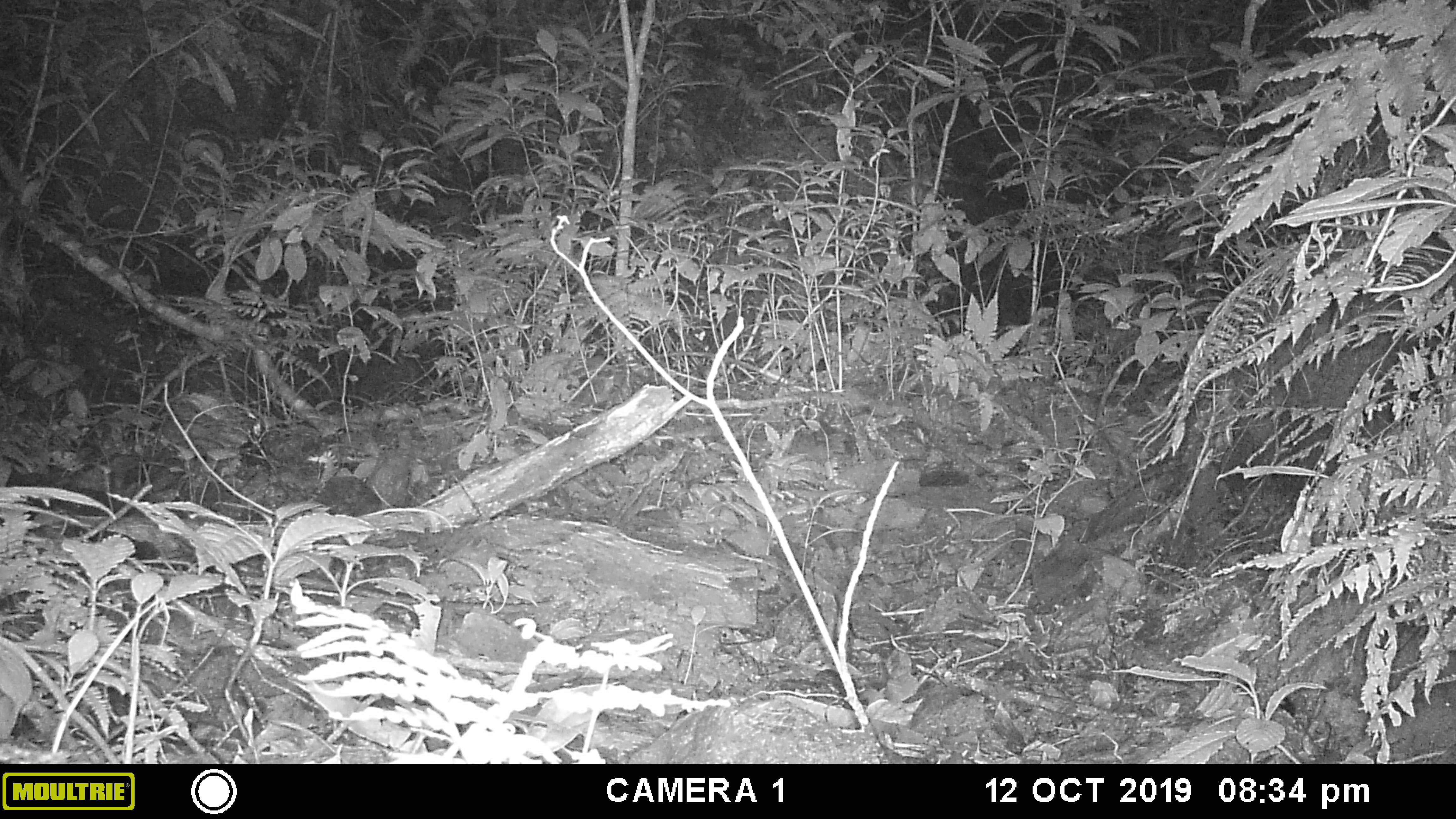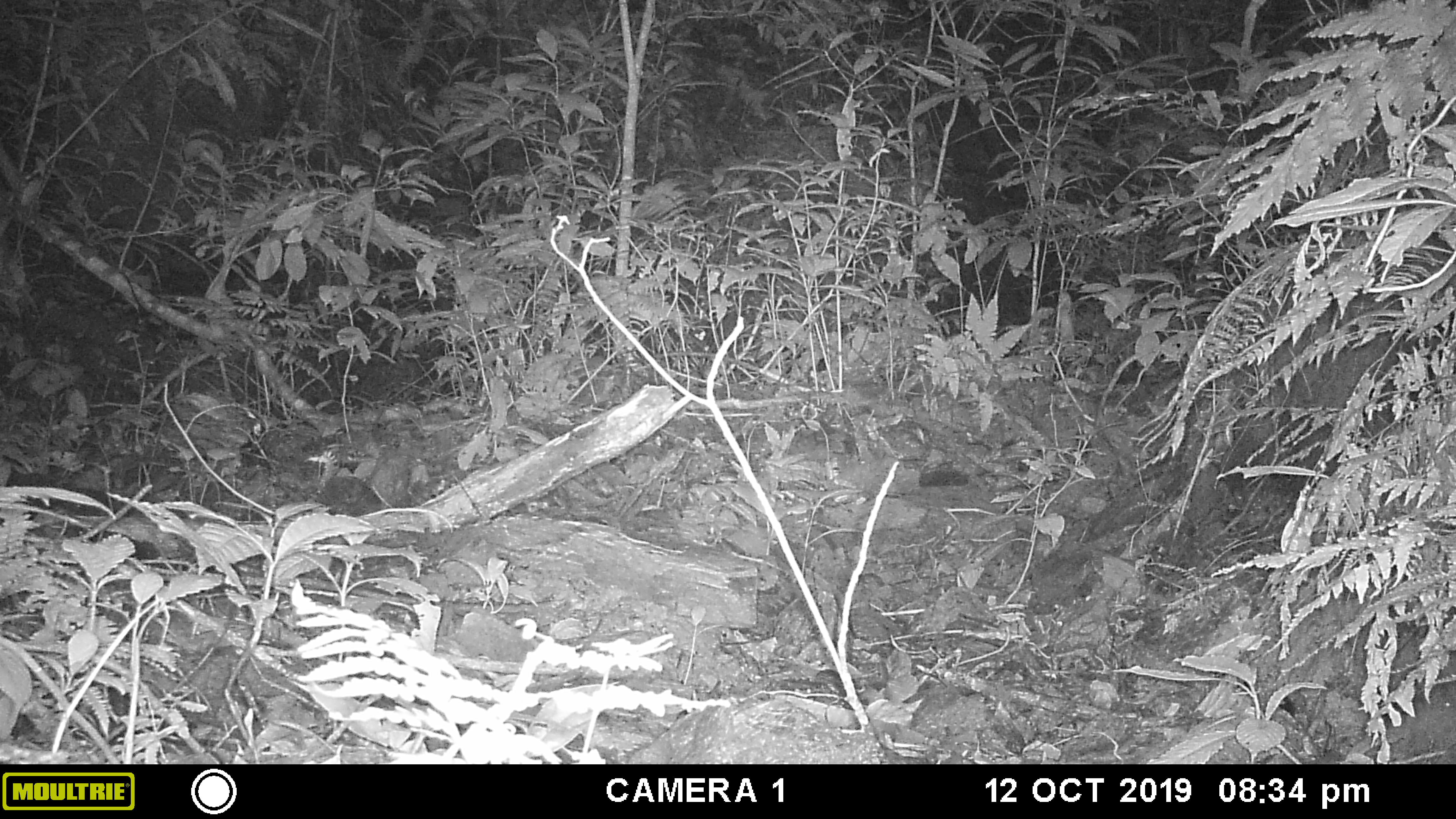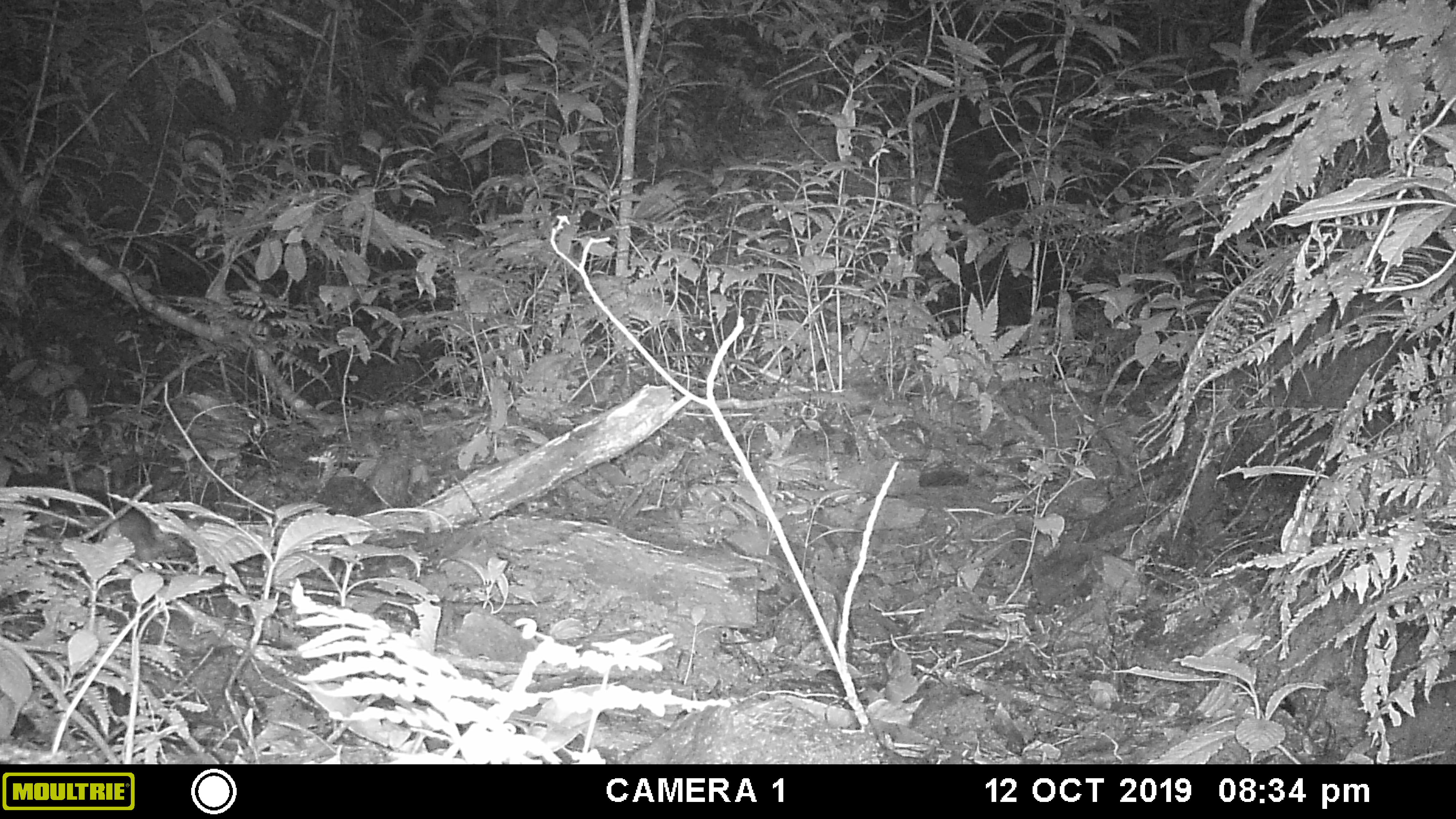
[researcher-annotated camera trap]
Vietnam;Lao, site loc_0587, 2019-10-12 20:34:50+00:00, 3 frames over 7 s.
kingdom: Animalia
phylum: Chordata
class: Mammalia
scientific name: Mammalia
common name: mammal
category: unidentified small mammal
Unidentified small mammal (mammal) (Mammalia). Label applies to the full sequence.